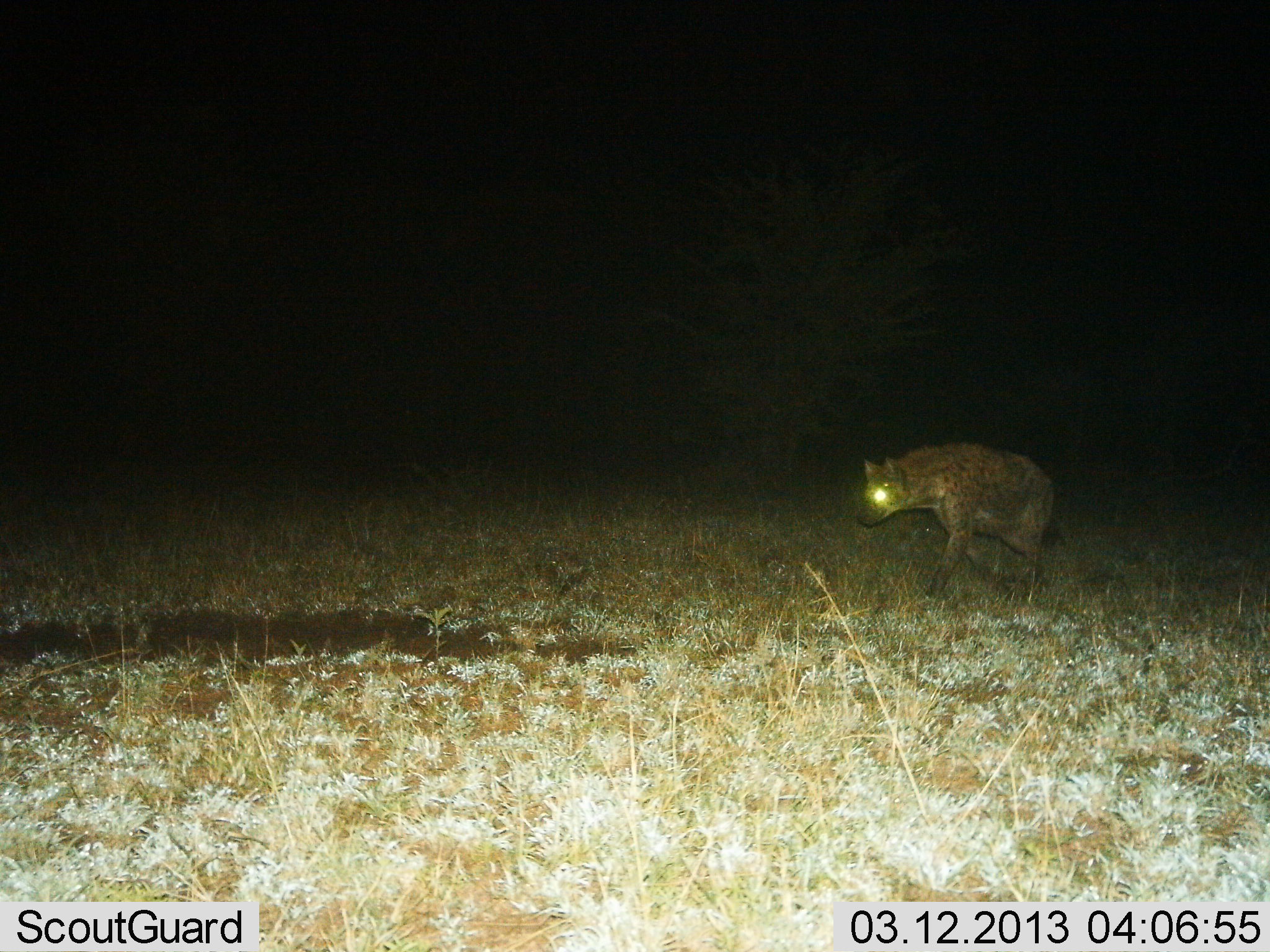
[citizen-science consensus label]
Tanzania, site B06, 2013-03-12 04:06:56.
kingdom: Animalia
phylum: Chordata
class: Mammalia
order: Carnivora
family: Hyaenidae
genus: Crocuta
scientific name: Crocuta crocuta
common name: spotted hyena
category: hyenaspotted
Hyenaspotted (spotted hyena) (Crocuta crocuta), count 1. Behavior (volunteer vote fractions): standing 11%, resting 5%, moving 84%, interacting 0%. Young present (vote fraction): 0%. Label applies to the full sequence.